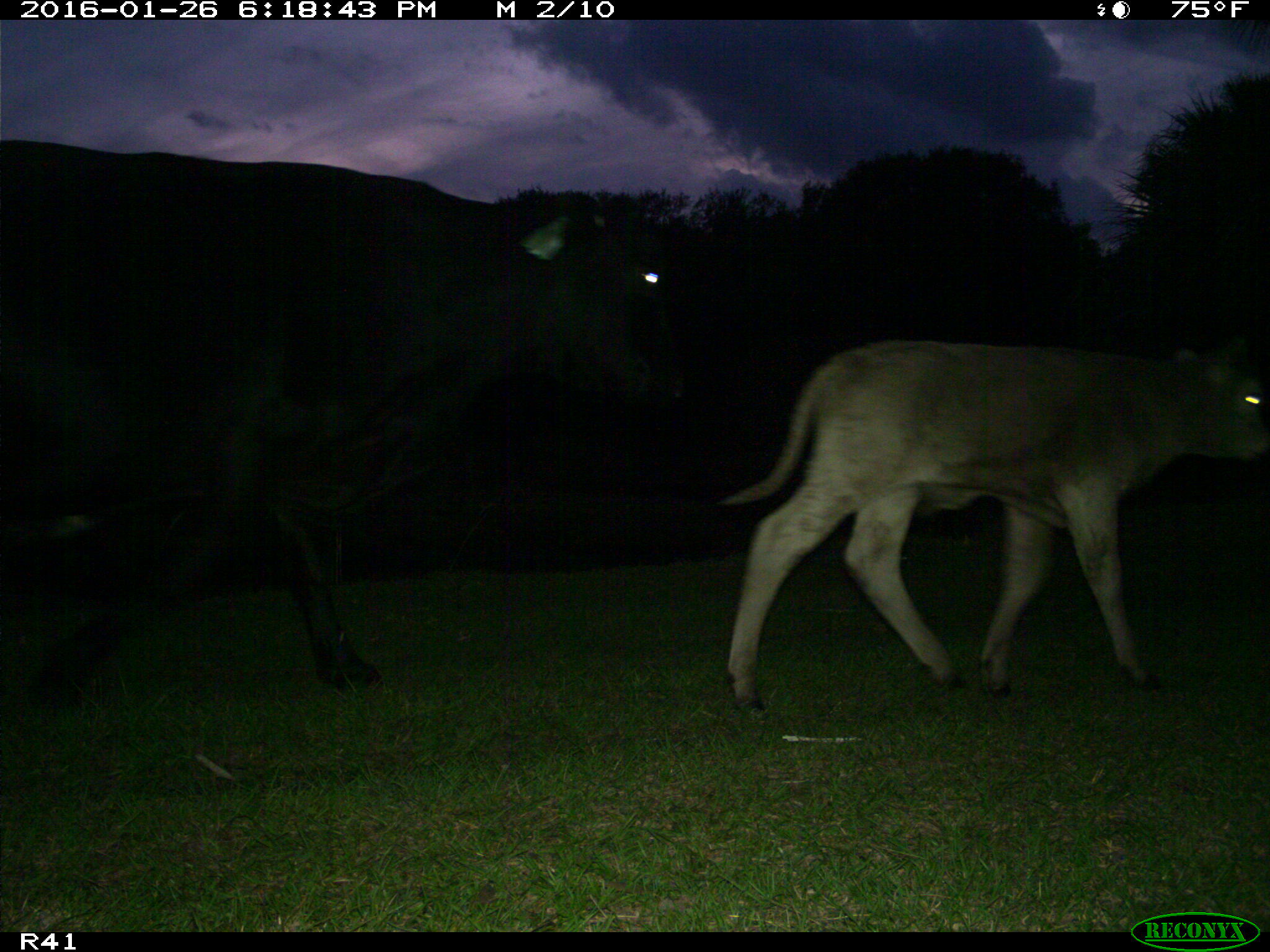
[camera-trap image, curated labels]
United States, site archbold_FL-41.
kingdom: Animalia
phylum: Chordata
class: Mammalia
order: Artiodactyla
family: Bovidae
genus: Bos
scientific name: Bos taurus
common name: domestic cow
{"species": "Bos taurus (domestic cow)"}